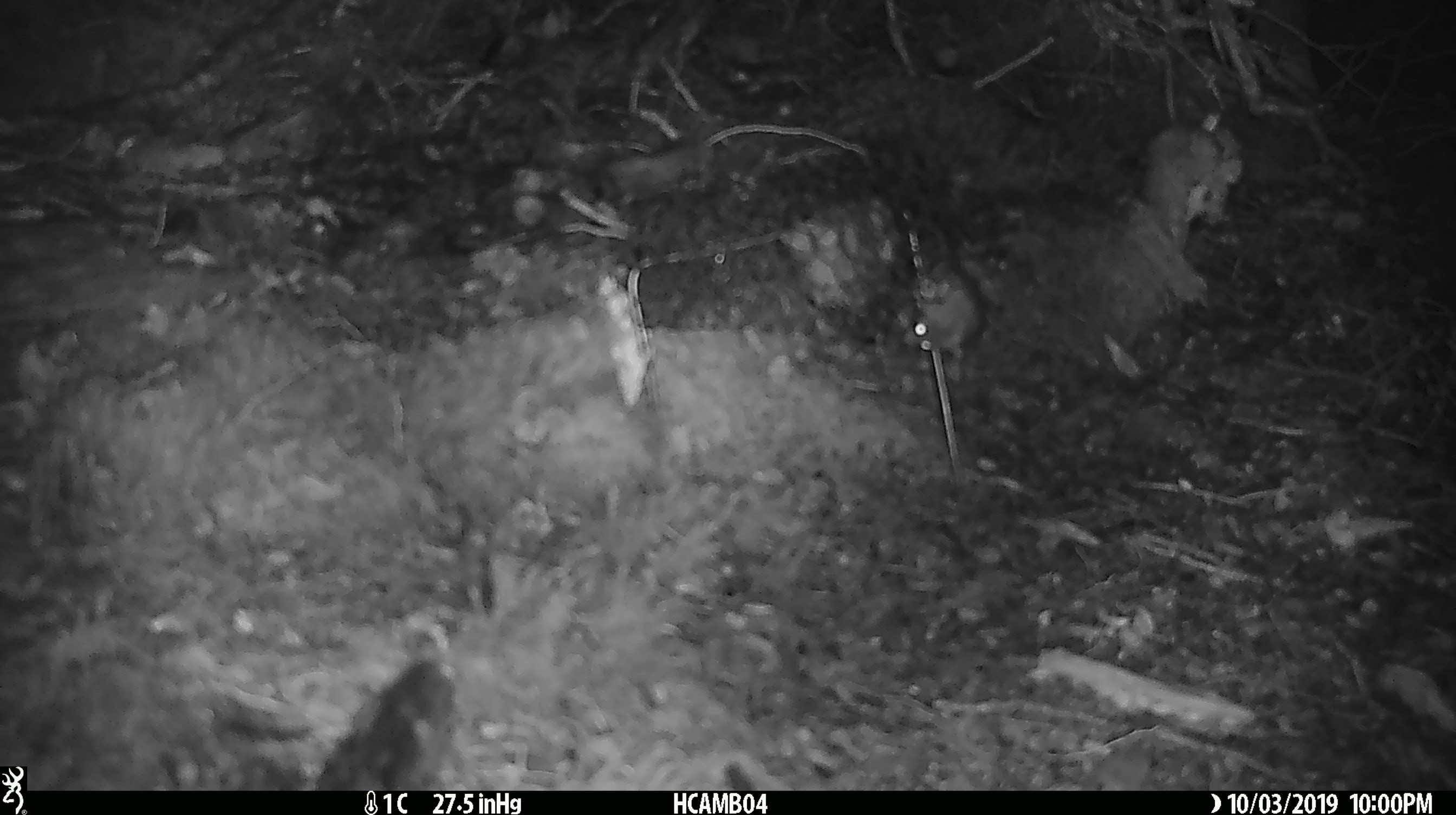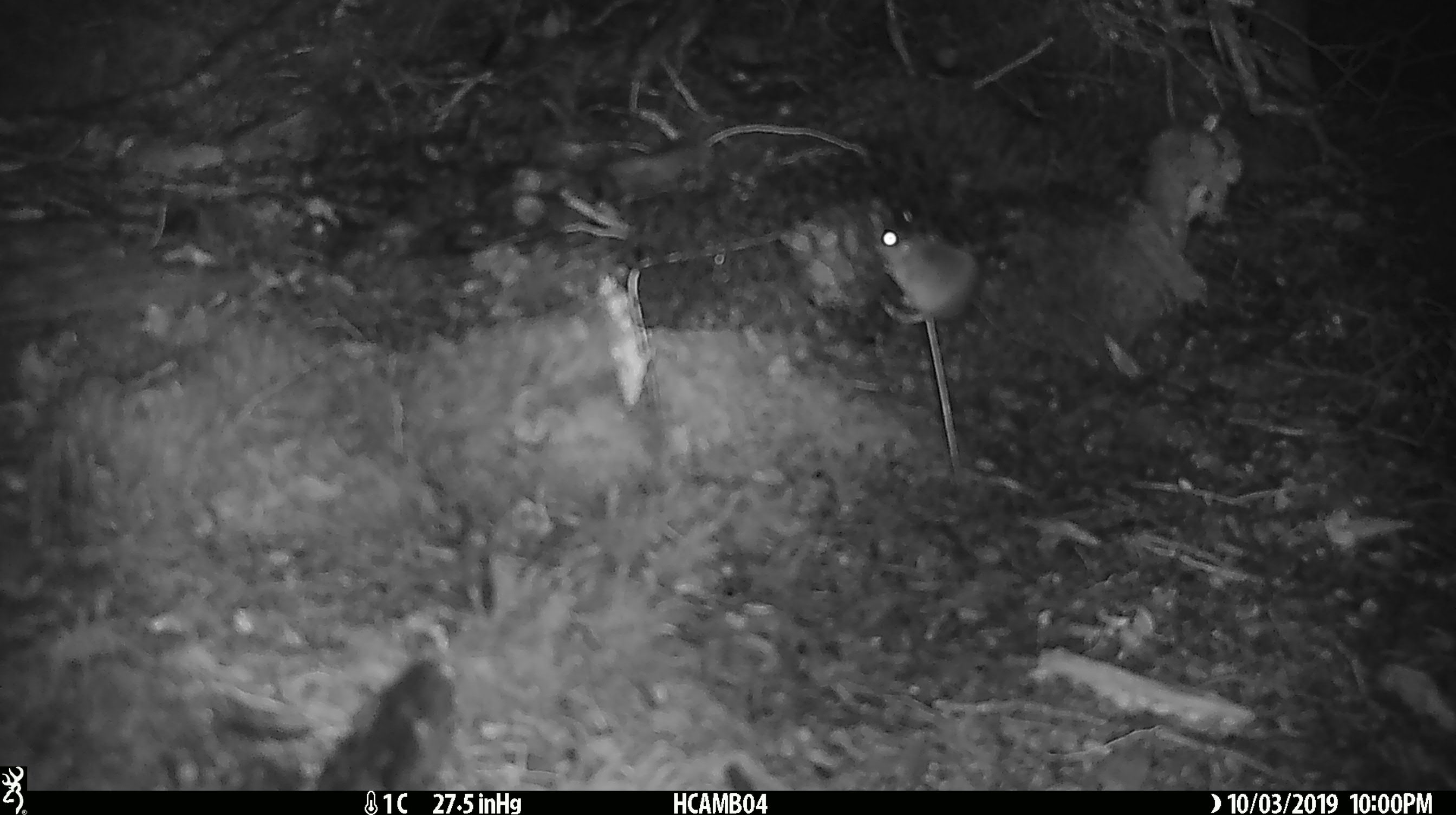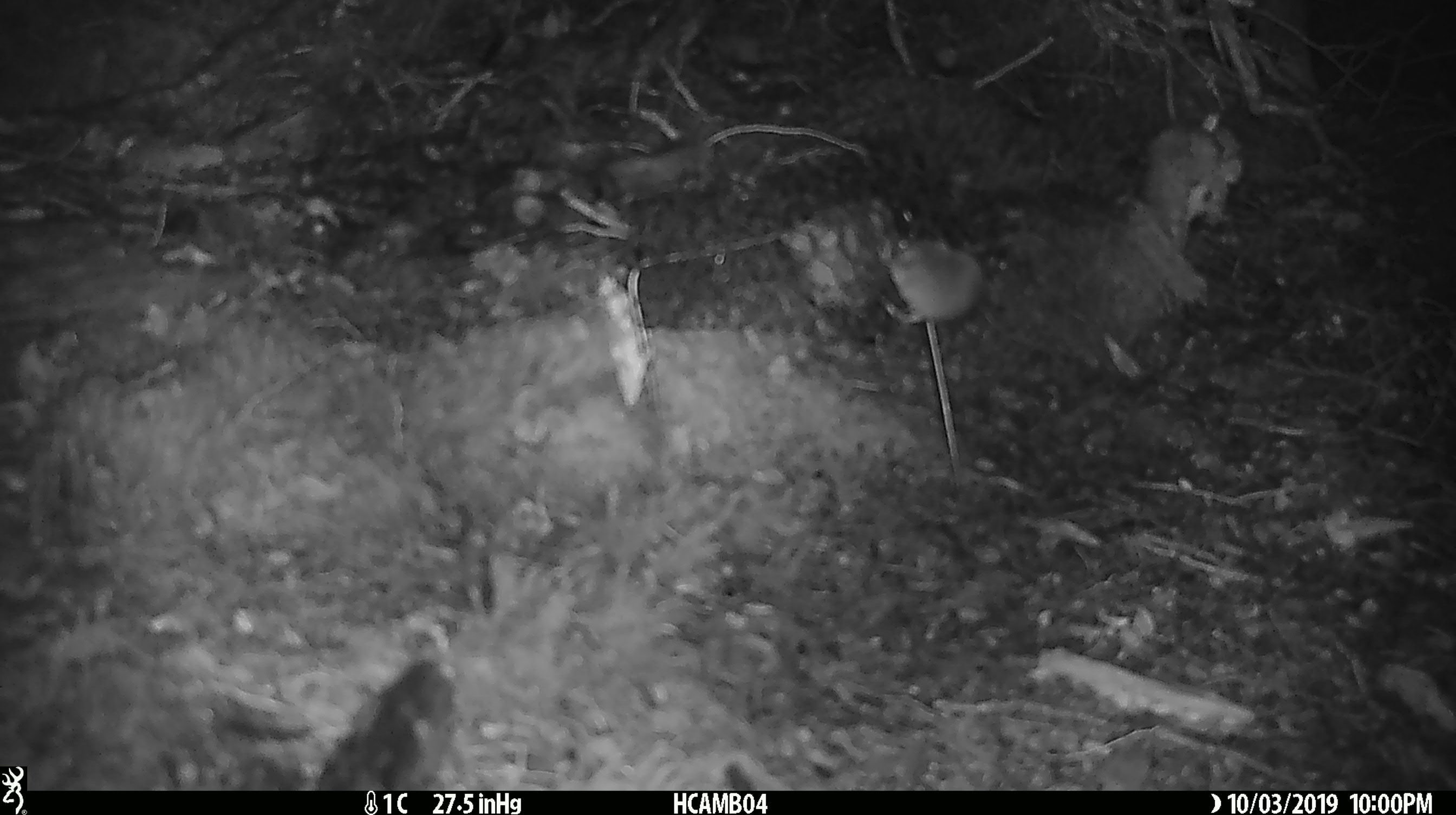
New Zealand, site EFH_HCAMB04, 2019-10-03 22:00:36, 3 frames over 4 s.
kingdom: Animalia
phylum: Chordata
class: Mammalia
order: Rodentia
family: Muridae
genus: Mus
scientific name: Mus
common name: mouse